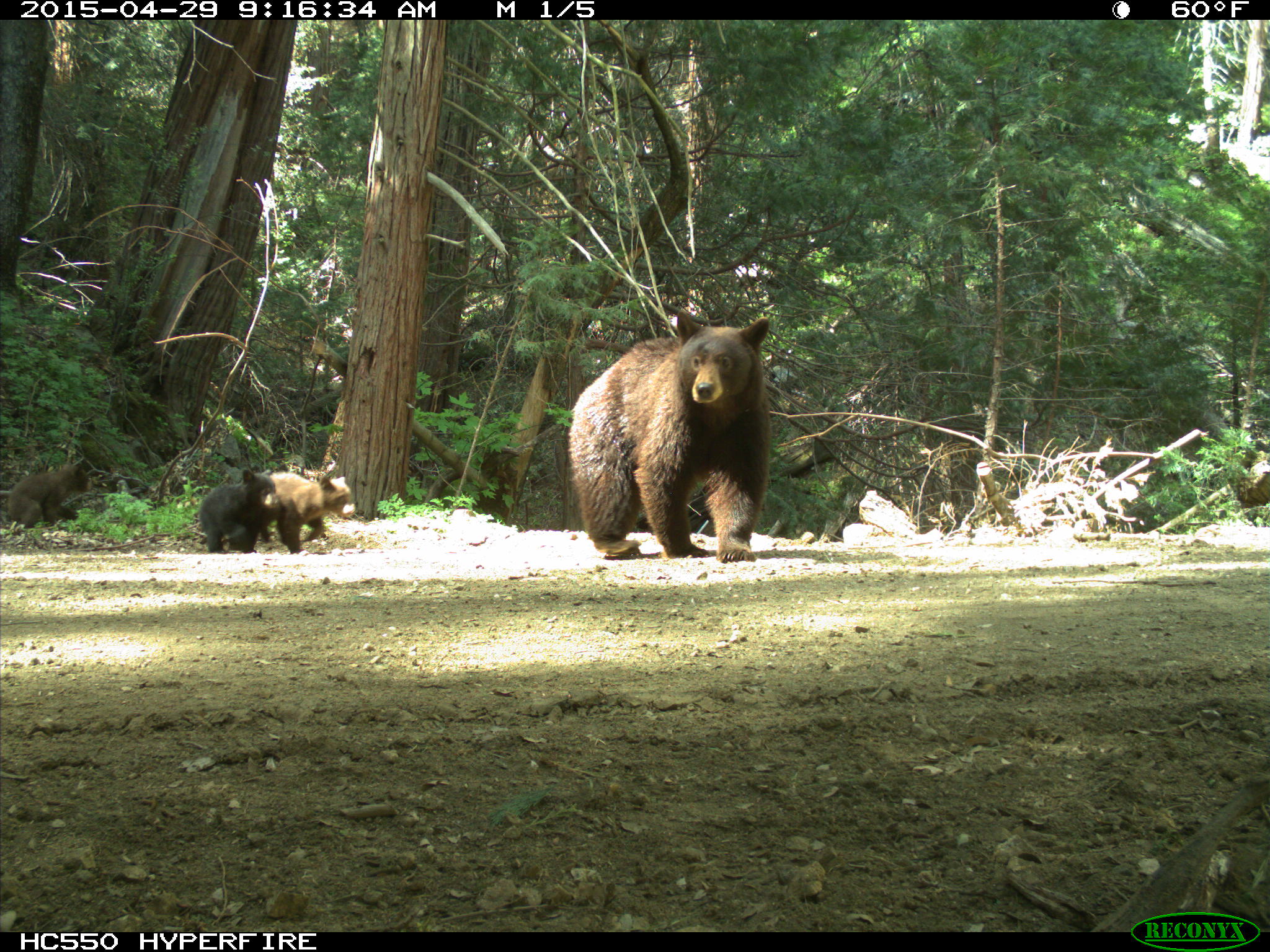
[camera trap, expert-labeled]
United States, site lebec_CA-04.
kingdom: Animalia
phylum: Chordata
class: Mammalia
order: Carnivora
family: Ursidae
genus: Ursus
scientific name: Ursus americanus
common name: american black bear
Ursus americanus (american black bear).